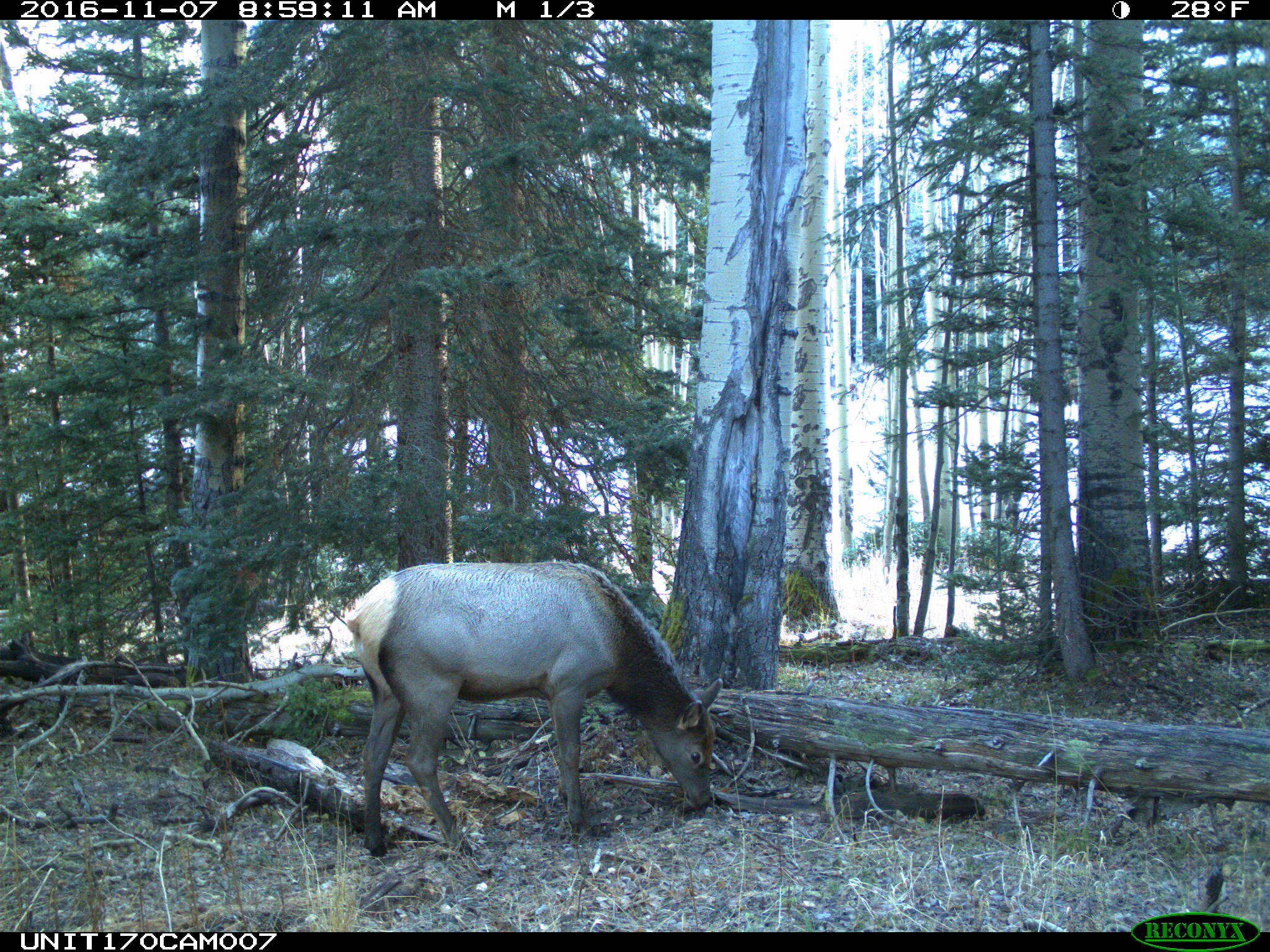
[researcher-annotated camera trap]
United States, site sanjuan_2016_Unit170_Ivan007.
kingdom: Animalia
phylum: Chordata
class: Mammalia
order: Artiodactyla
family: Cervidae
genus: Cervus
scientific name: Cervus elaphus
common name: red deer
Cervus elaphus (red deer).